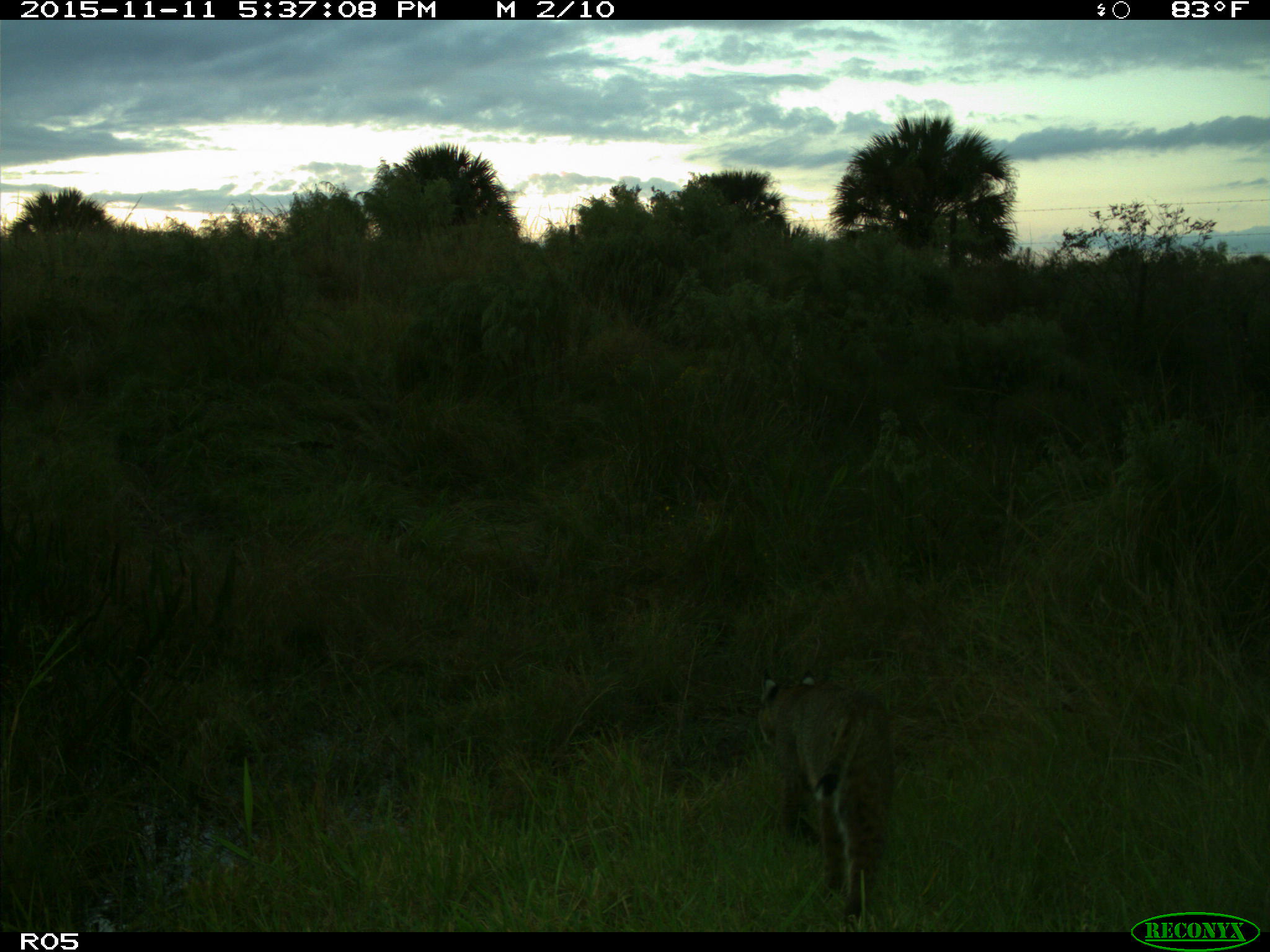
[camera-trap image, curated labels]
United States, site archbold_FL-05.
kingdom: Animalia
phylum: Chordata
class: Mammalia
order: Carnivora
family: Felidae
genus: Lynx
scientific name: Lynx rufus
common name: bobcat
Lynx rufus (bobcat).